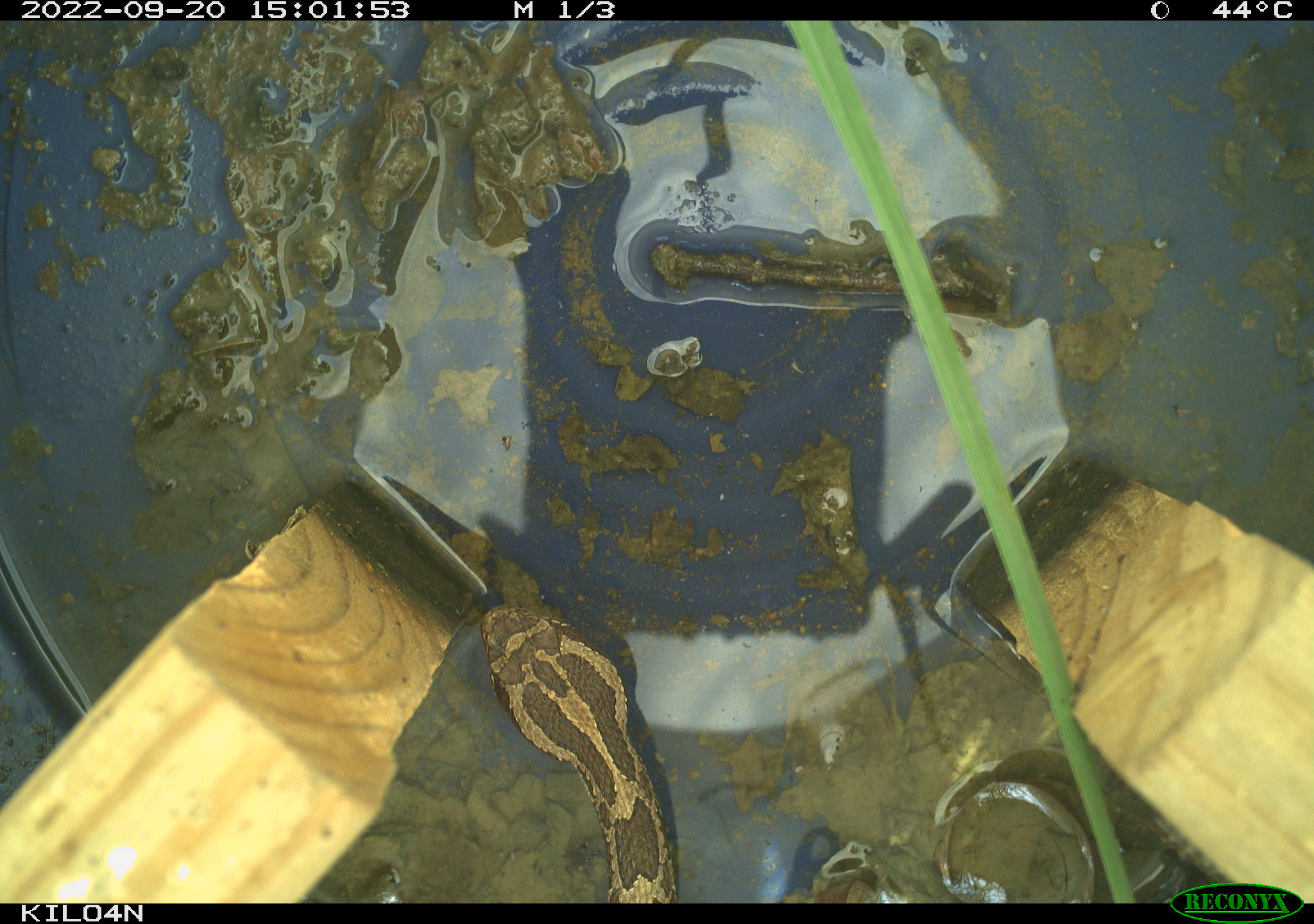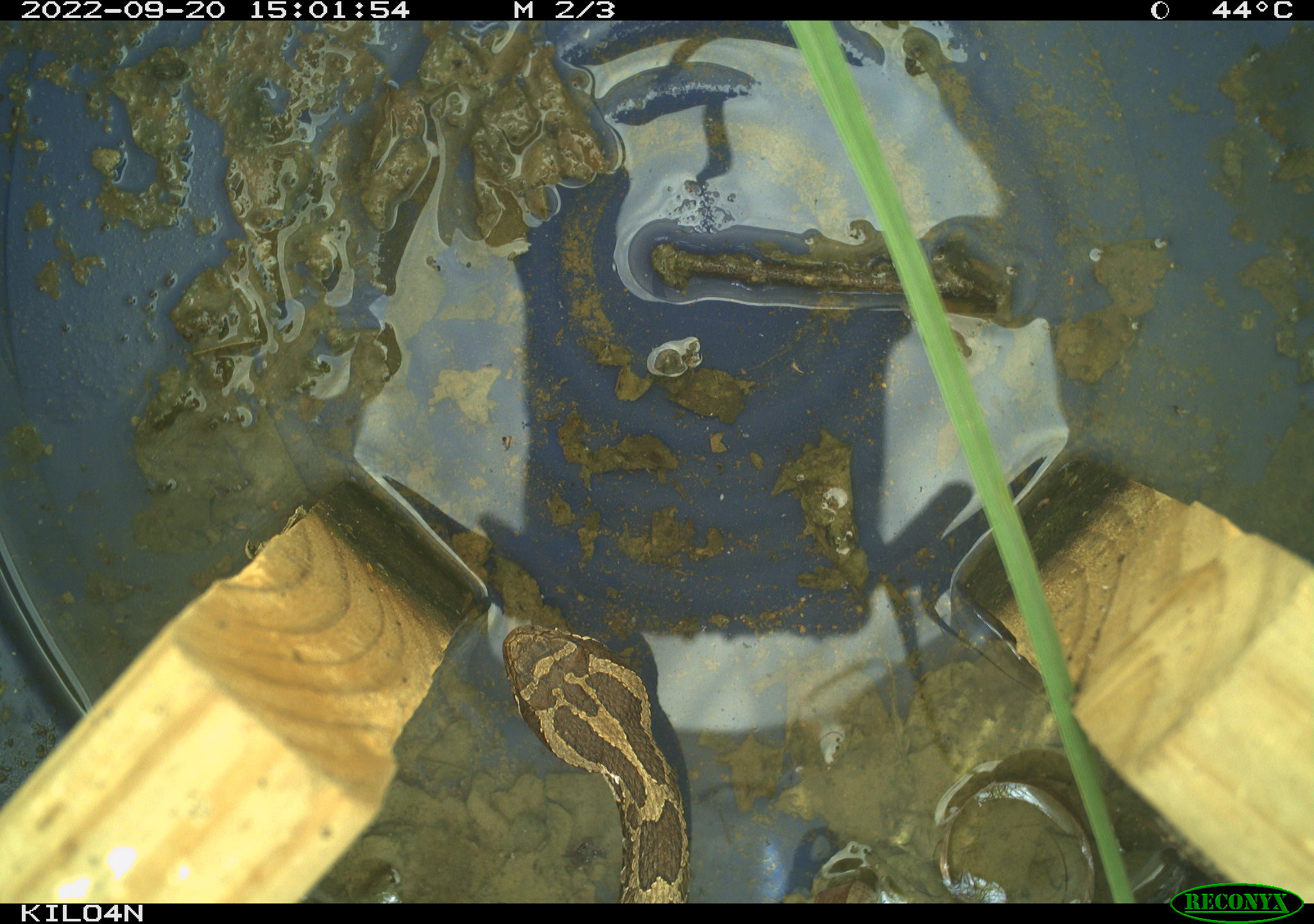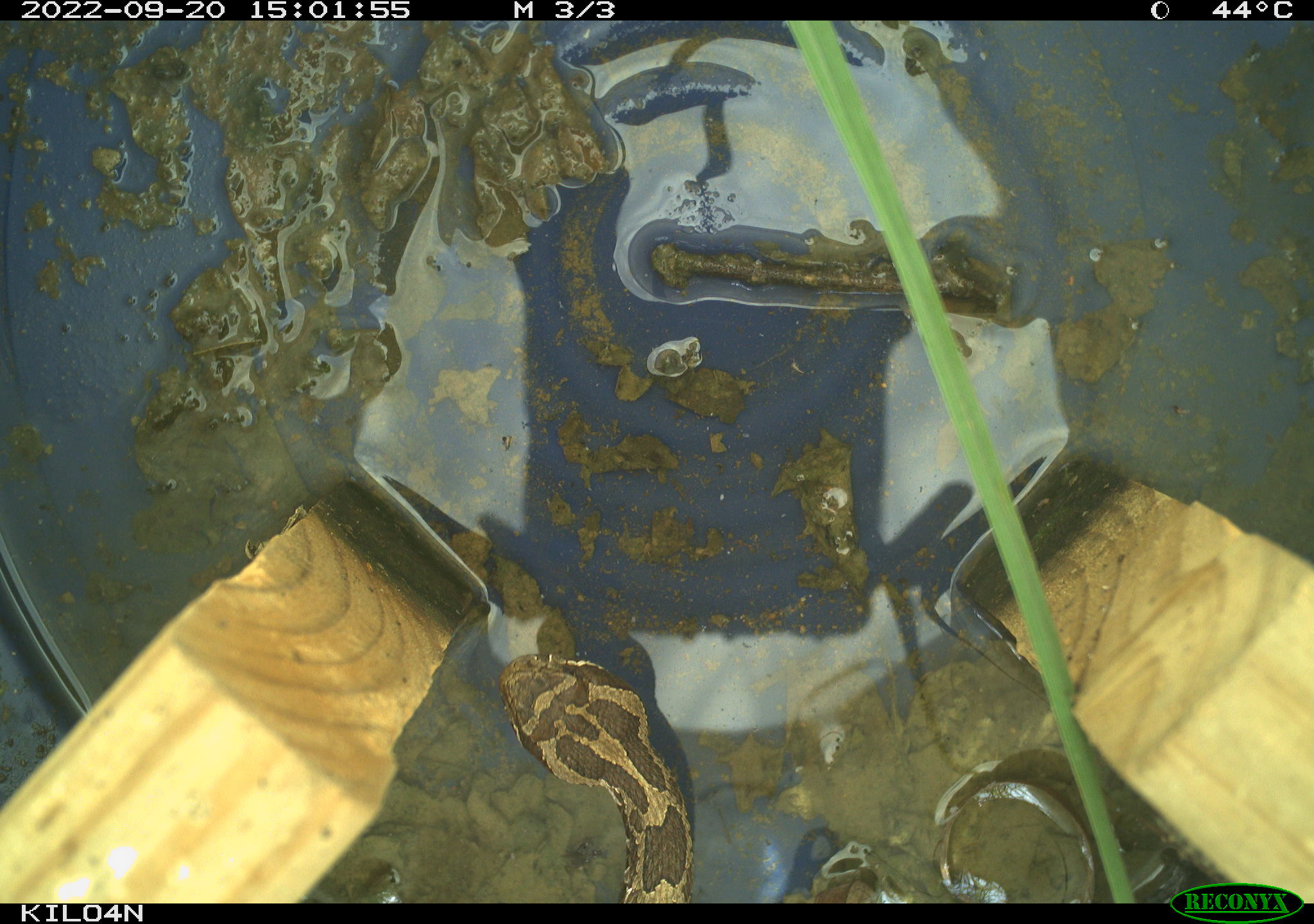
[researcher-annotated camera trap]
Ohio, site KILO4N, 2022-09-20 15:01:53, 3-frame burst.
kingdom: Animalia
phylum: Chordata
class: Reptilia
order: Squamata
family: Viperidae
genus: Sistrurus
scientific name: Sistrurus catenatus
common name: eastern massasauga